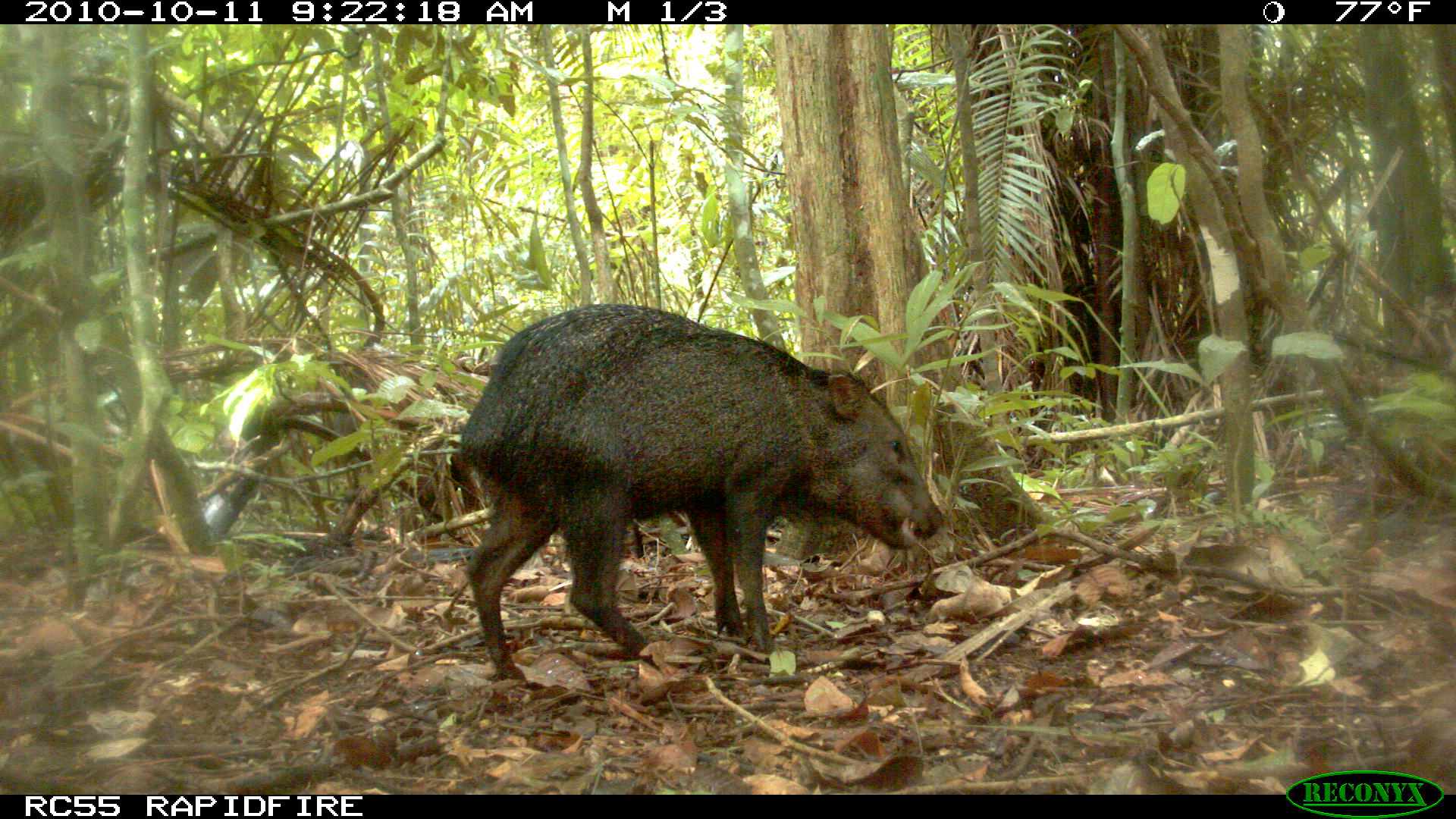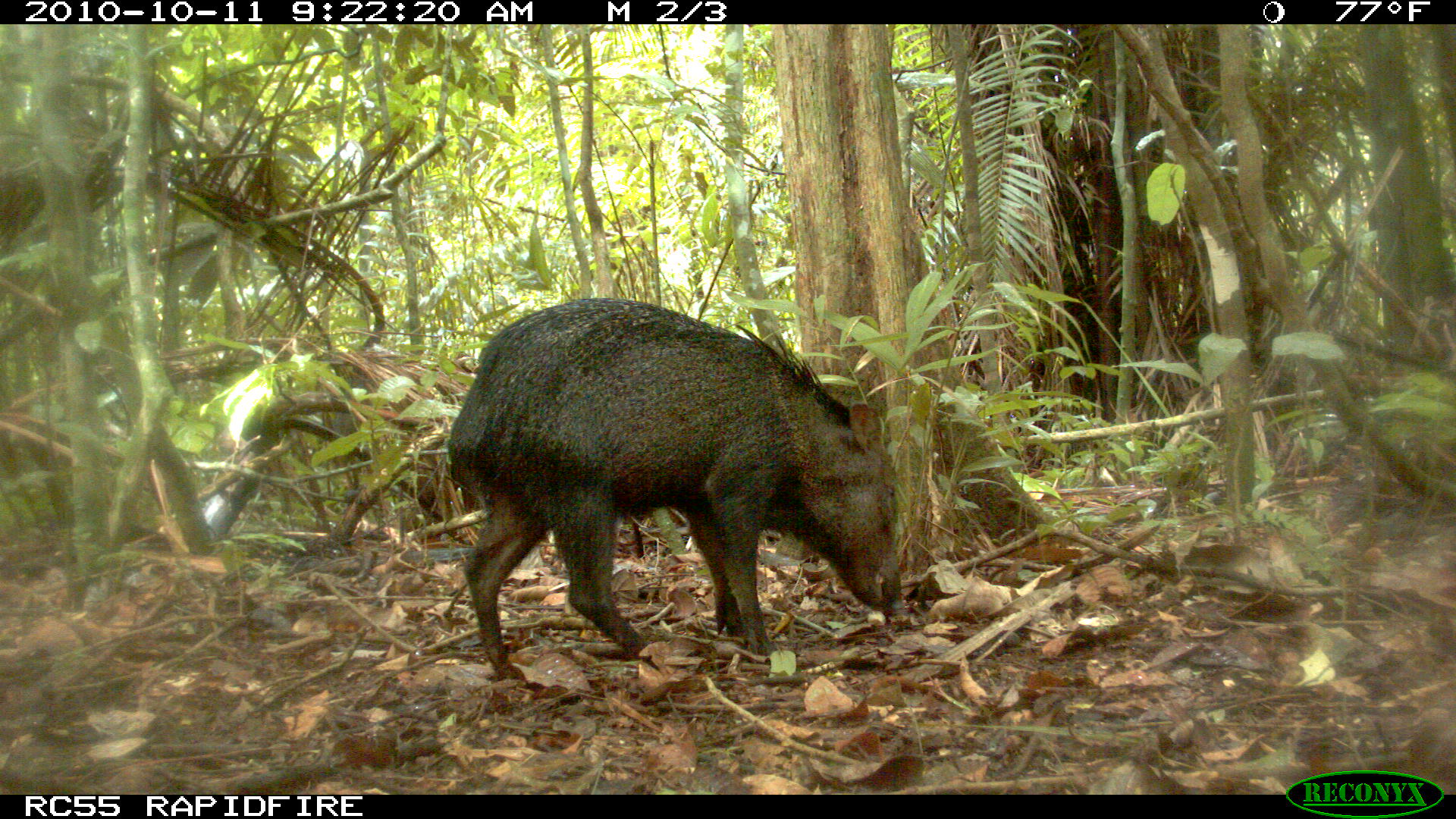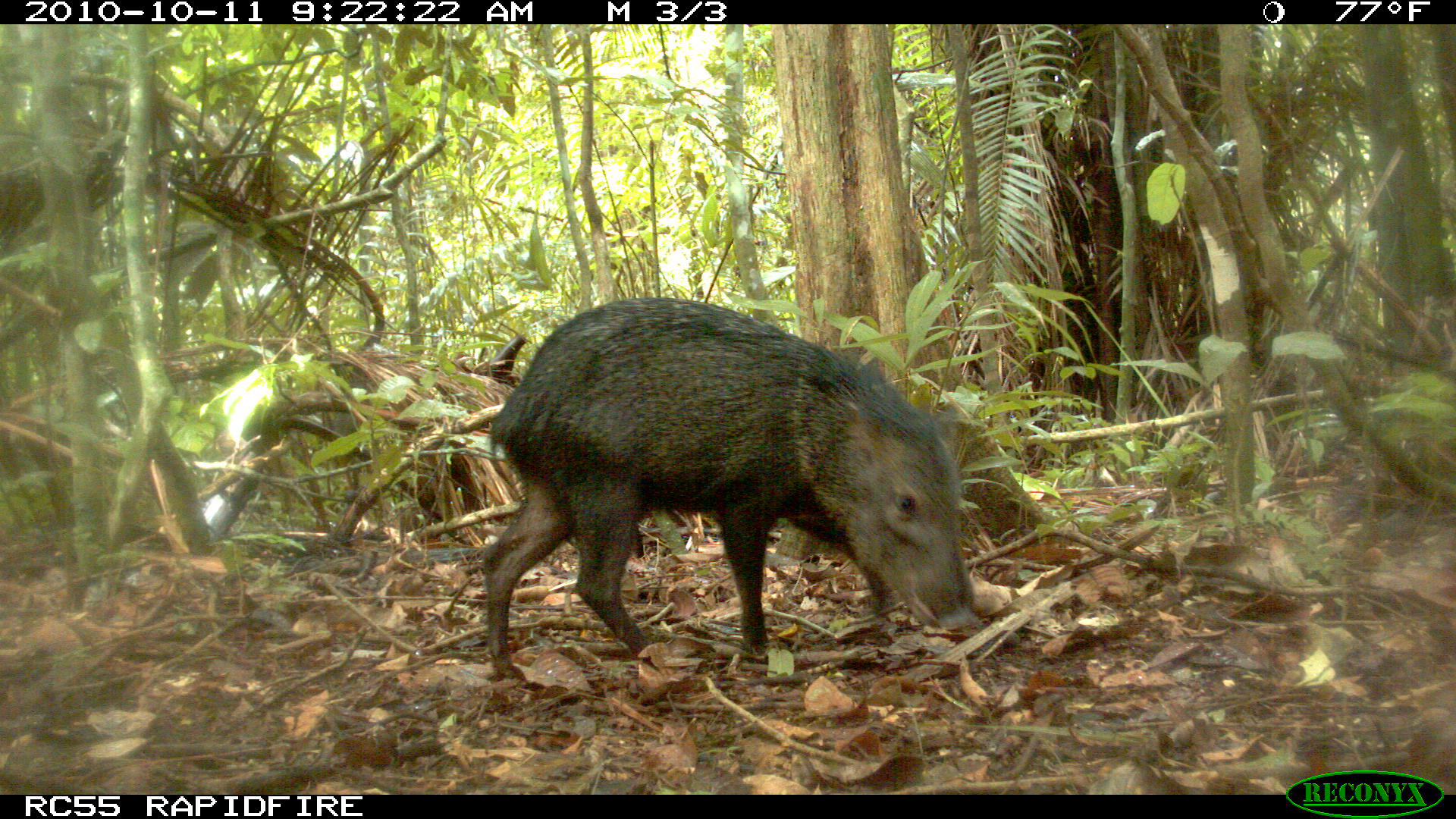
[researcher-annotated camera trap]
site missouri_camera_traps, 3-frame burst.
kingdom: Animalia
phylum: Chordata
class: Mammalia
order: Artiodactyla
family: Tayassuidae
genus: Pecari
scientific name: Pecari tajacu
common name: collared peccary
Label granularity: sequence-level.